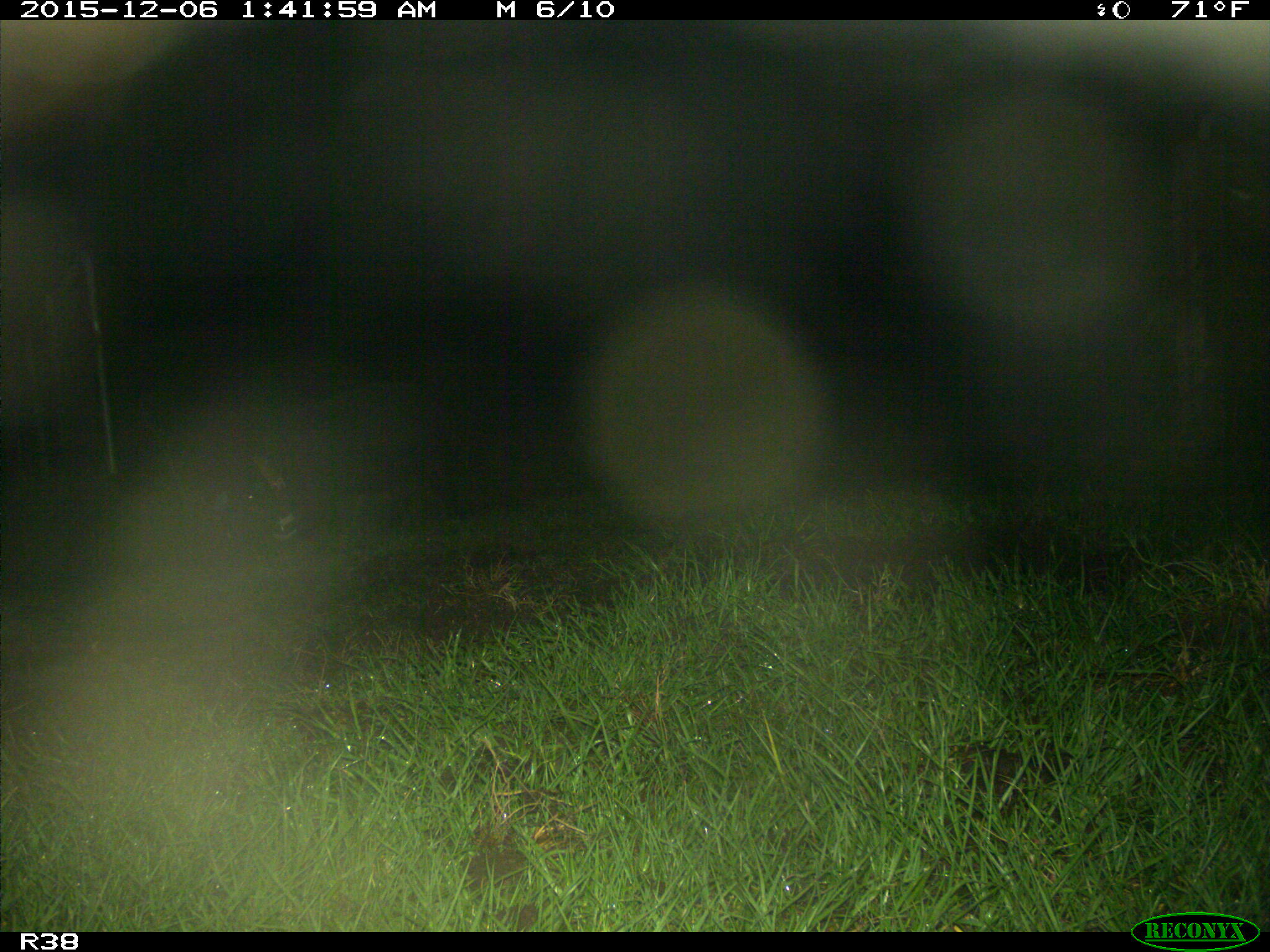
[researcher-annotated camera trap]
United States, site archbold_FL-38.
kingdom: Animalia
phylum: Chordata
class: Mammalia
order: Artiodactyla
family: Suidae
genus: Sus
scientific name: Sus scrofa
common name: wild boar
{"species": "Sus scrofa (wild boar)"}